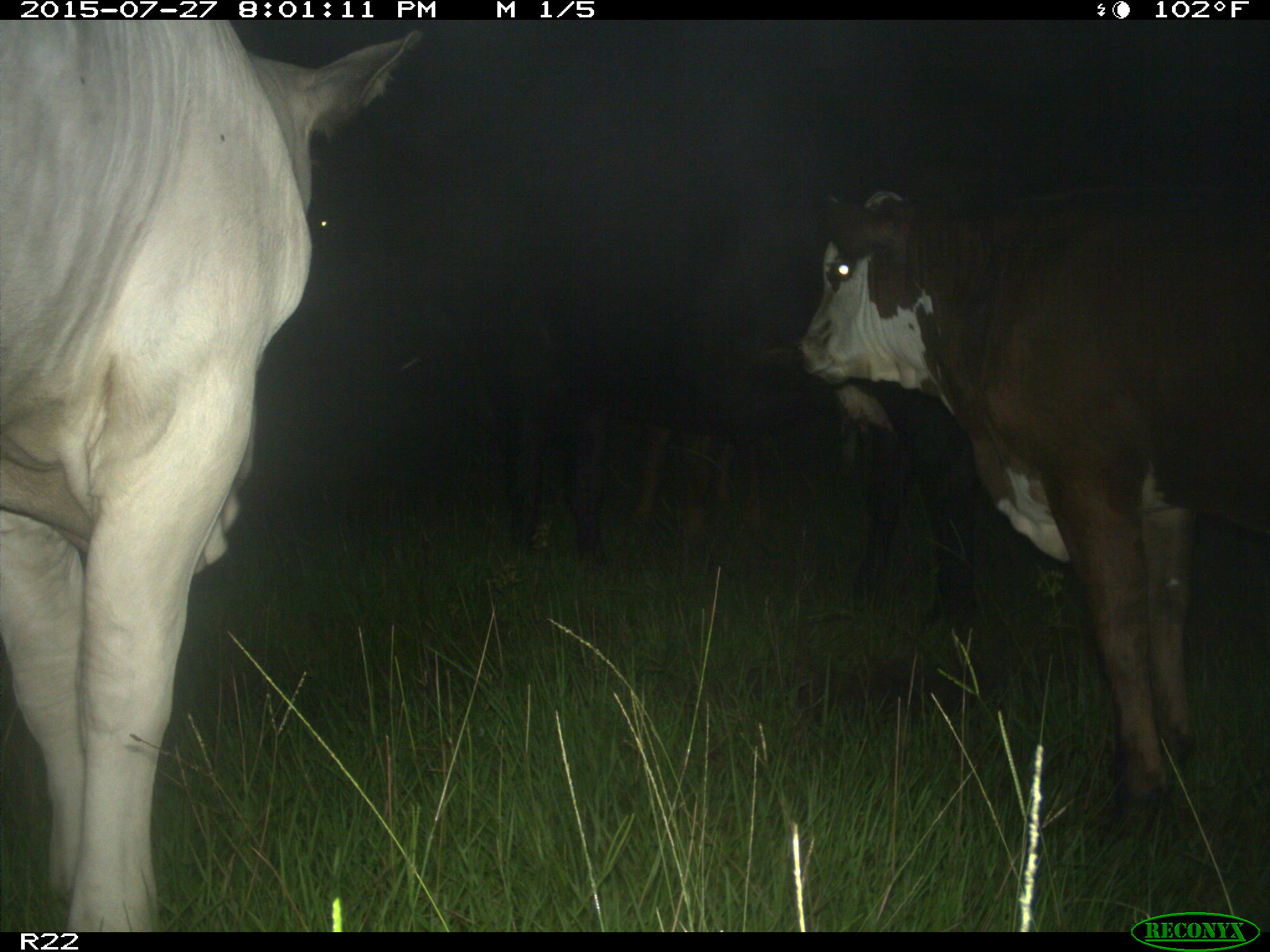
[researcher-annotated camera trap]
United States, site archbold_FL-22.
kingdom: Animalia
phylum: Chordata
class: Mammalia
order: Artiodactyla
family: Bovidae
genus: Bos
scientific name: Bos taurus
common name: domestic cow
Bos taurus (domestic cow).